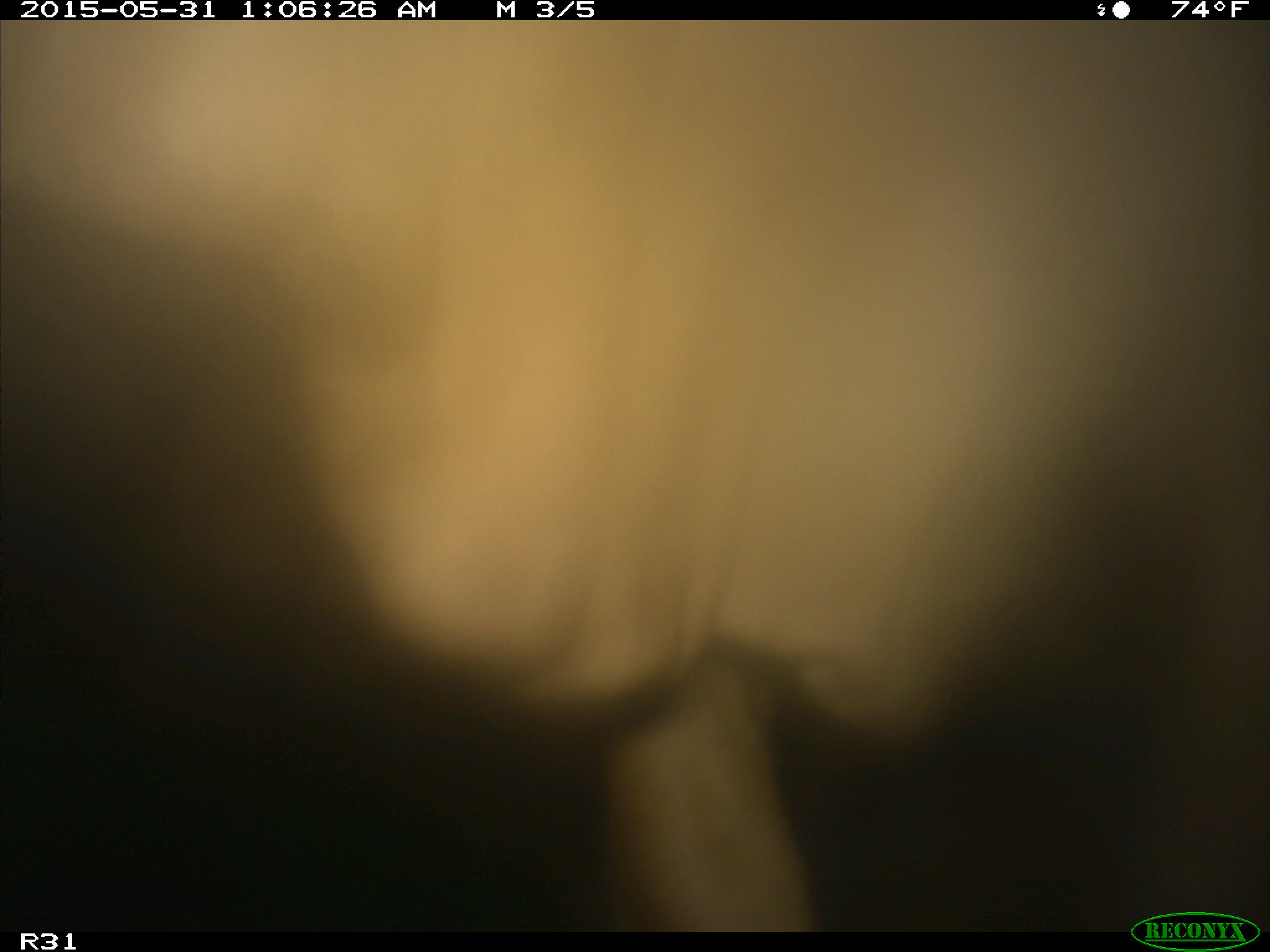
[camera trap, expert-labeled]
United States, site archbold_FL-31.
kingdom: Animalia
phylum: Chordata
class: Mammalia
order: Artiodactyla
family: Bovidae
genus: Bos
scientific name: Bos taurus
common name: domestic cow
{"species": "Bos taurus (domestic cow)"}